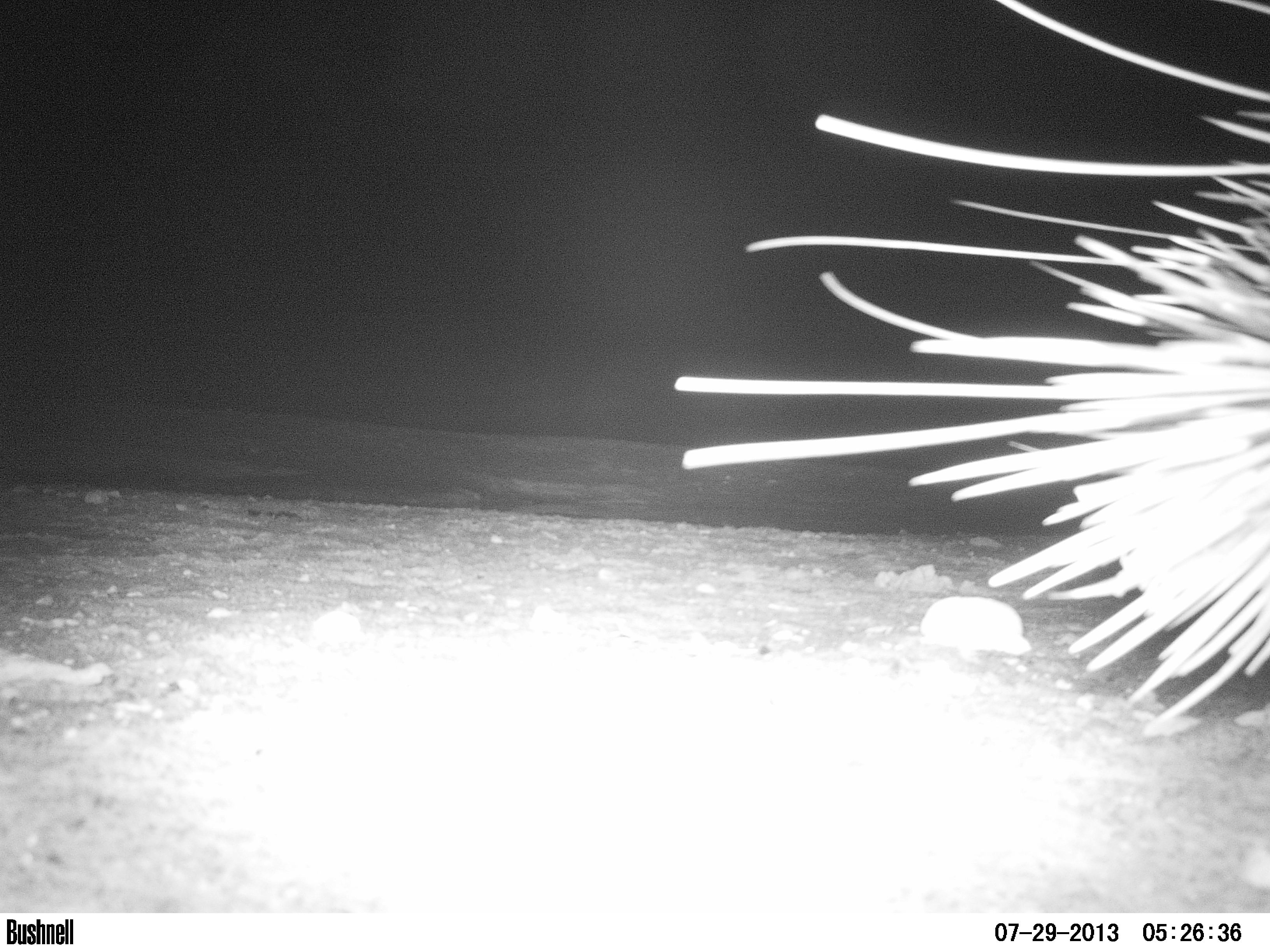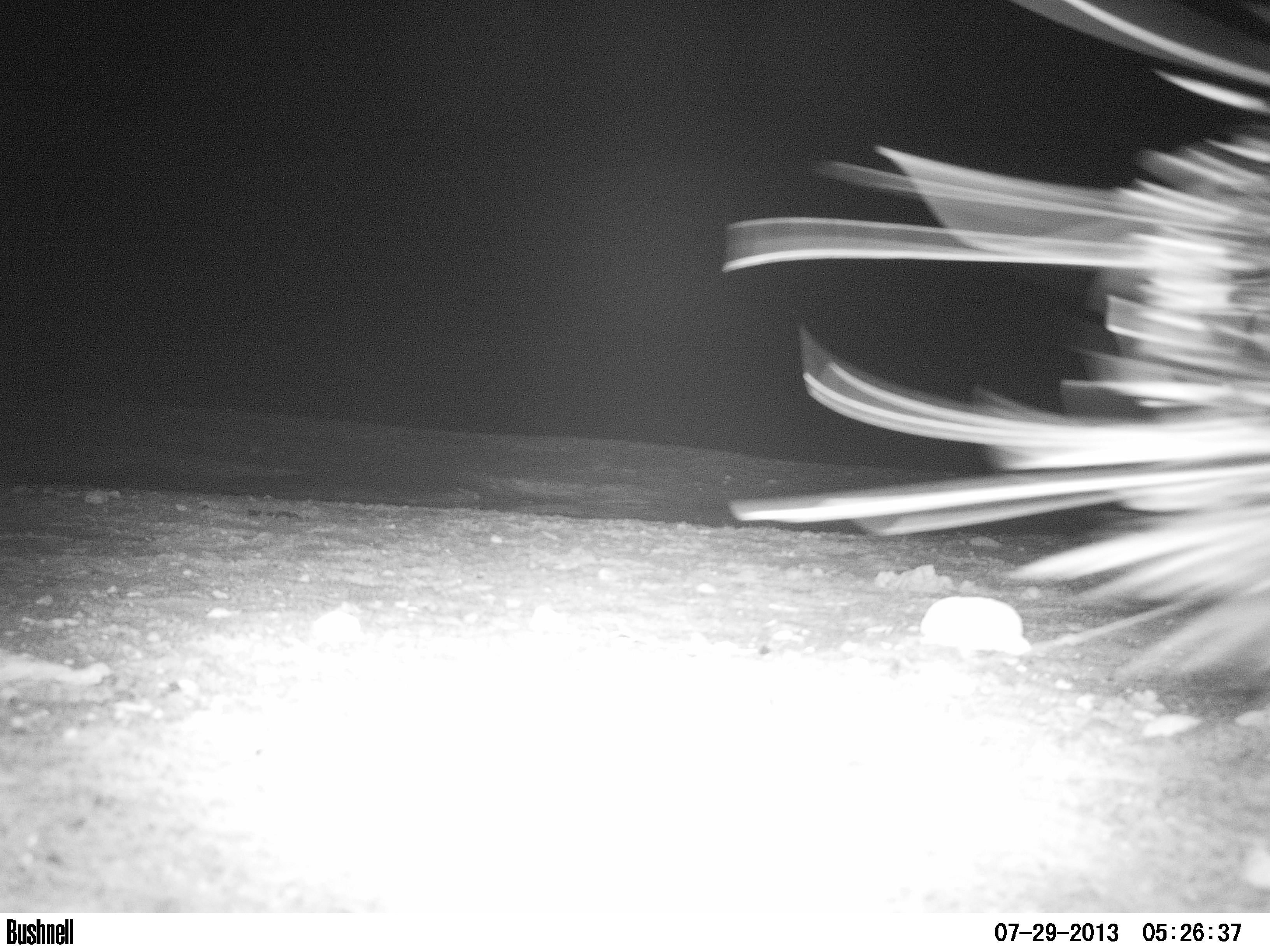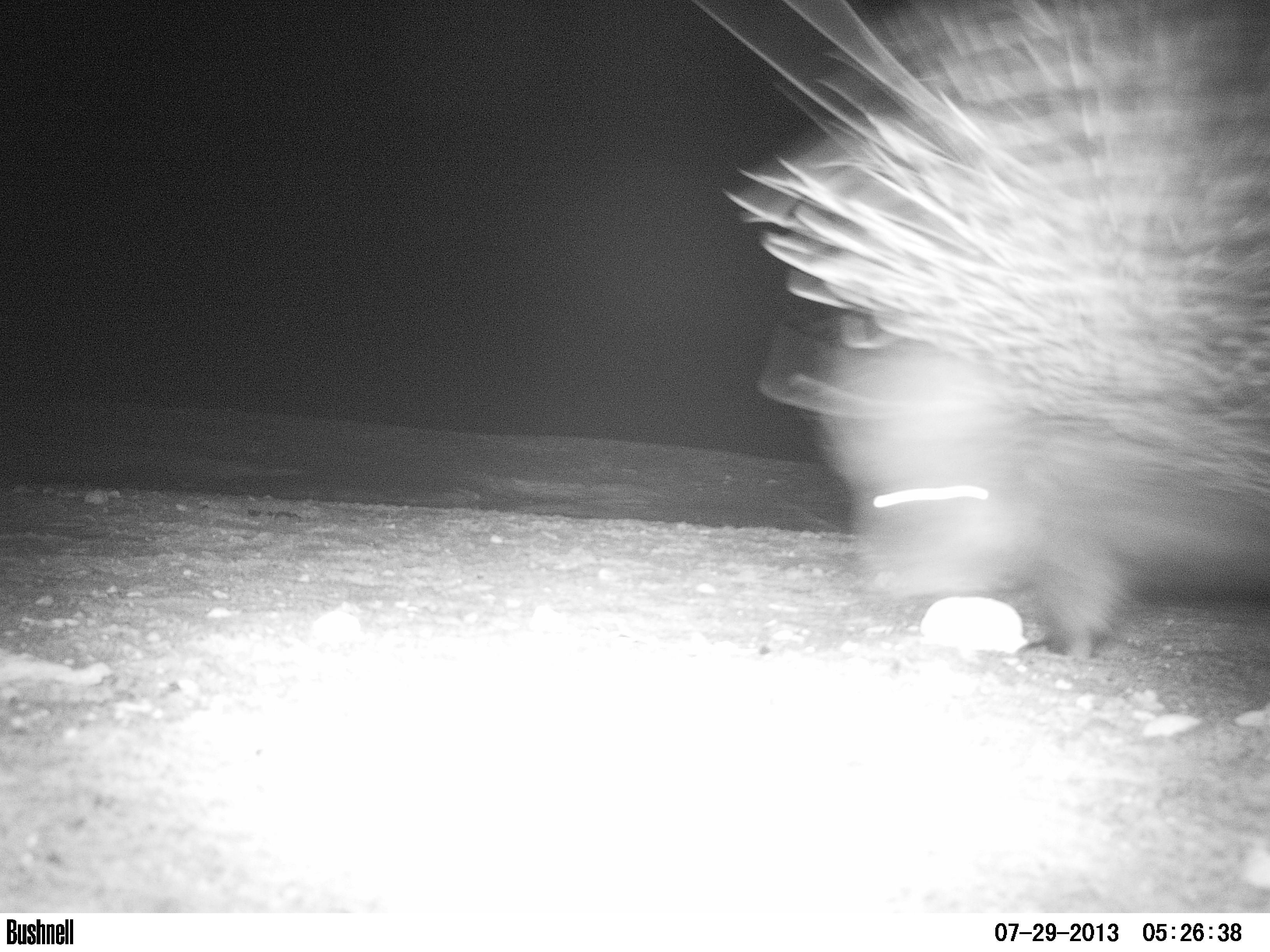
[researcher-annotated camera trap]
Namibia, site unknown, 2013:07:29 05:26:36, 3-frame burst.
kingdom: Animalia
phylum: Chordata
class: Mammalia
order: Rodentia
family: Hystricidae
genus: Hystrix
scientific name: Hystrix africaeaustralis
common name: cape porcupine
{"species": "Hystrix africaeaustralis (cape porcupine)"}